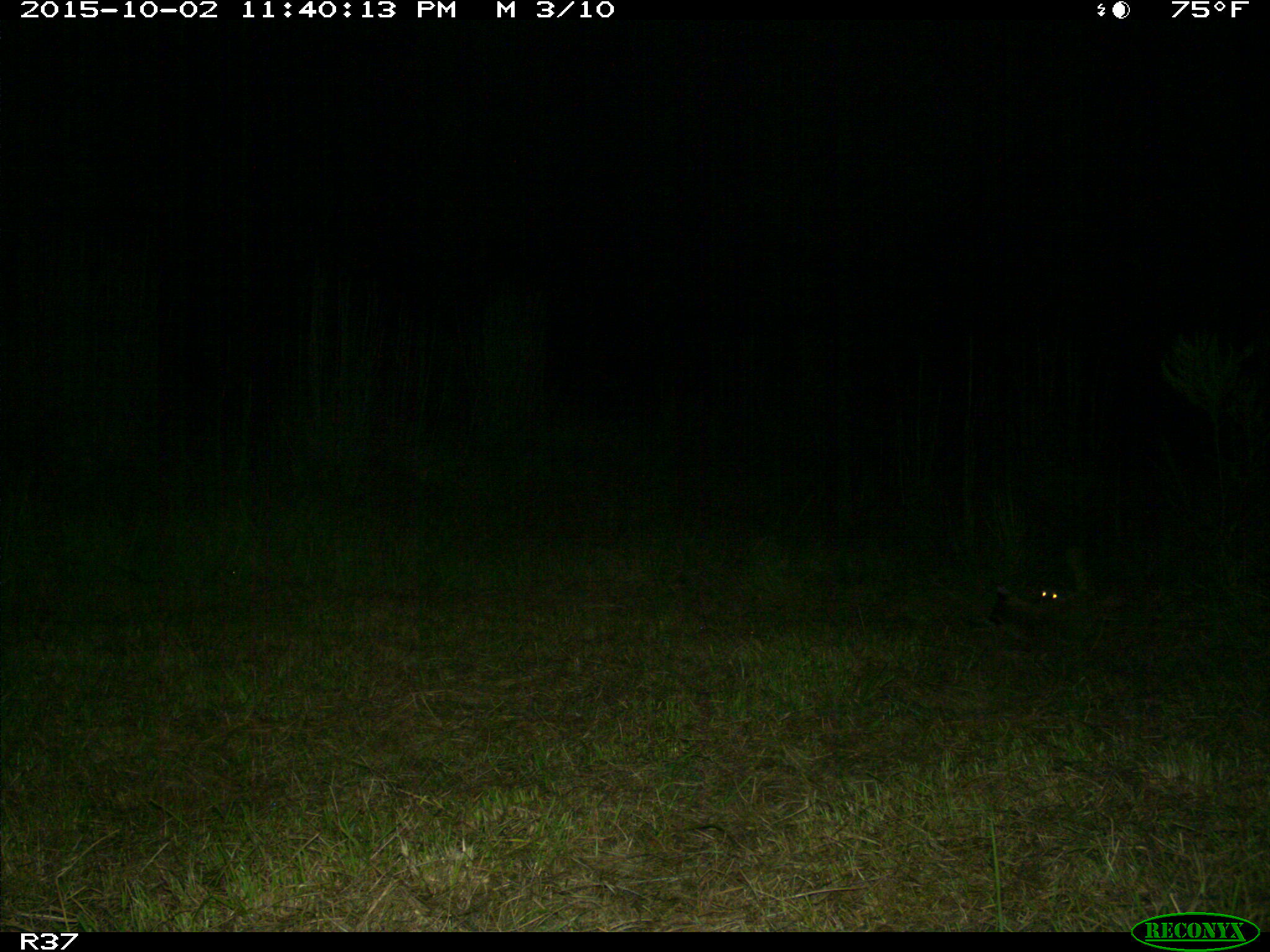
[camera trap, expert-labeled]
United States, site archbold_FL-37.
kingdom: Animalia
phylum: Chordata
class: Mammalia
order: Carnivora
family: Felidae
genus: Lynx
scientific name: Lynx rufus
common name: bobcat